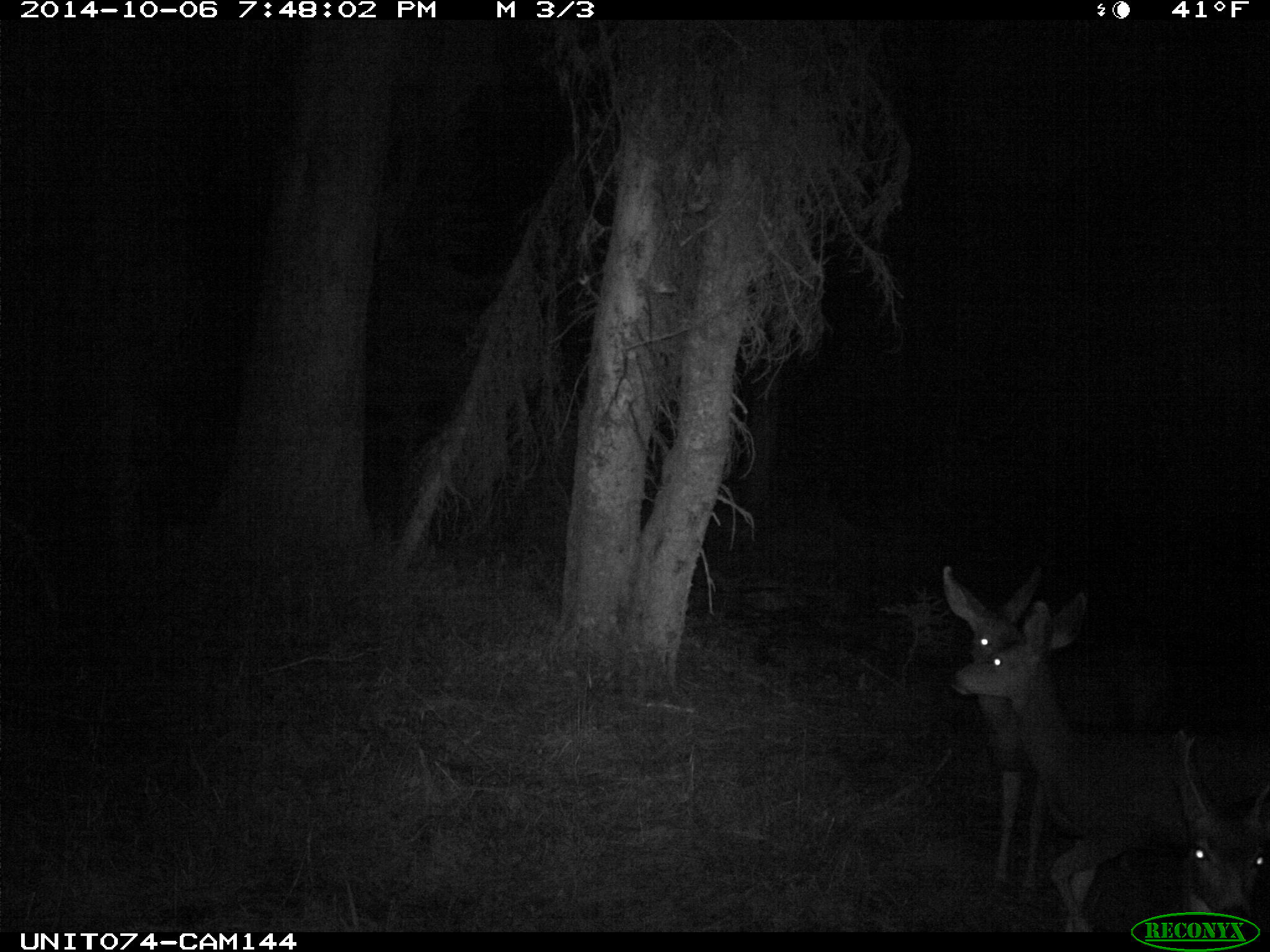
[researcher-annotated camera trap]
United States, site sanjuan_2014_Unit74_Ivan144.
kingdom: Animalia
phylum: Chordata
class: Mammalia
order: Artiodactyla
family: Cervidae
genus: Odocoileus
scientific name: Odocoileus hemionus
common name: mule deer